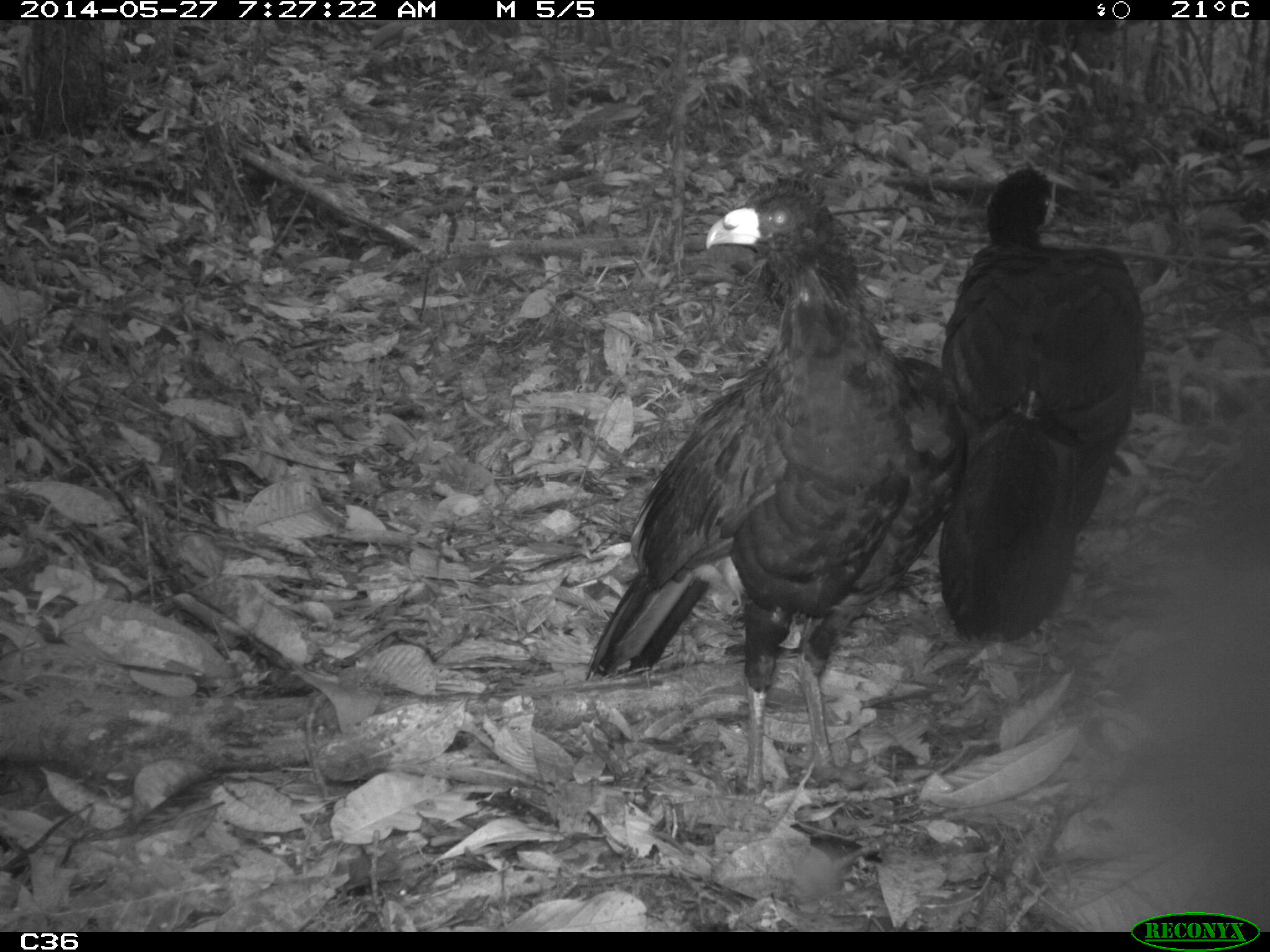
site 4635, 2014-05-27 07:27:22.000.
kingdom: Animalia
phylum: Chordata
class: Aves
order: Galliformes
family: Cracidae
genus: Crax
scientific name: Crax alector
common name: black curassow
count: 2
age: adult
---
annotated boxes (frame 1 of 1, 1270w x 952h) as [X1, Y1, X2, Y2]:
crax alector: [578, 172, 968, 794]; [941, 160, 1145, 656]